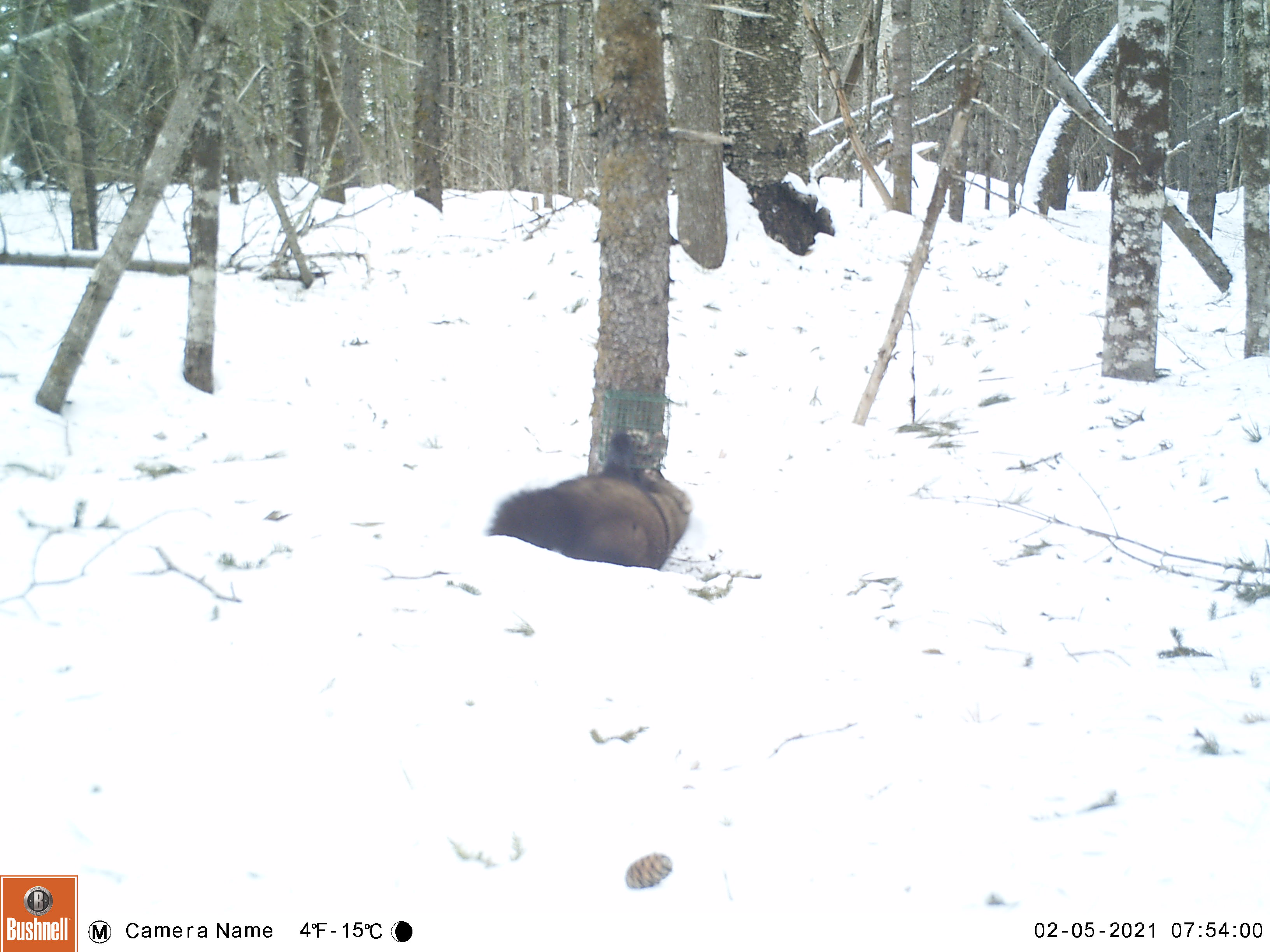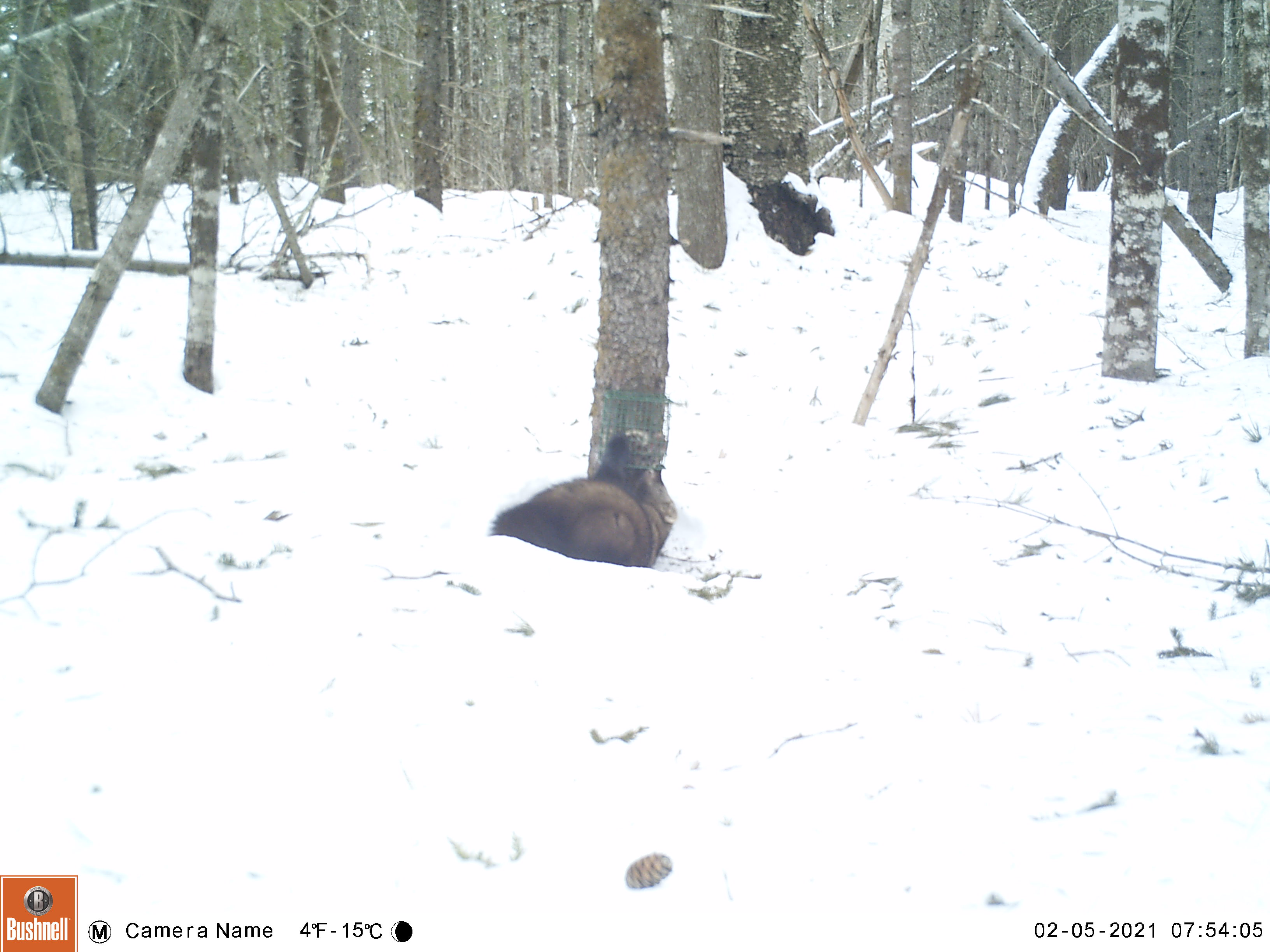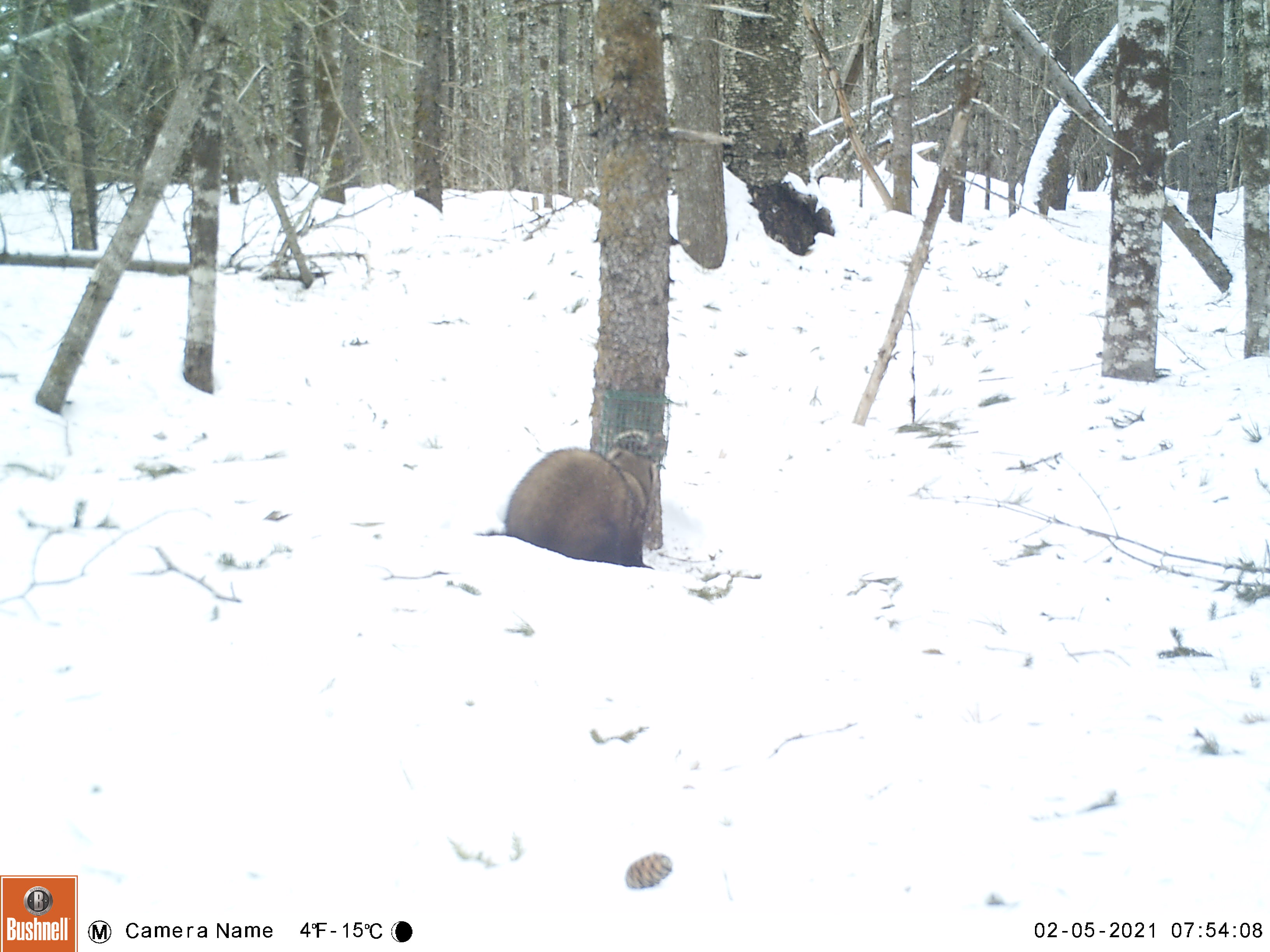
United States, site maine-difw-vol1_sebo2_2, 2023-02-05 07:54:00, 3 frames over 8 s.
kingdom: Animalia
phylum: Chordata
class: Mammalia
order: Carnivora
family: Mustelidae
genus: Pekania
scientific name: Pekania pennanti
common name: fisher